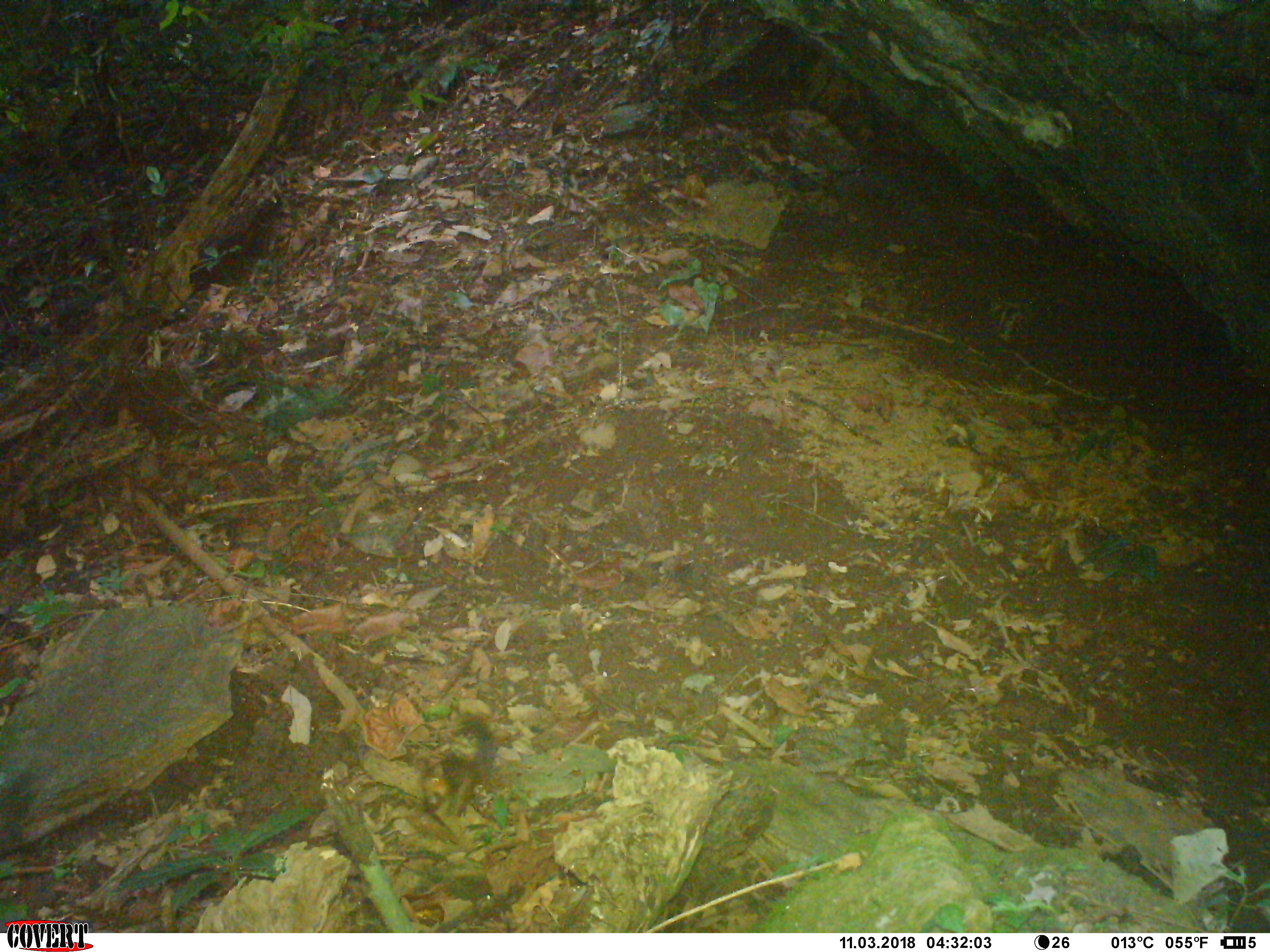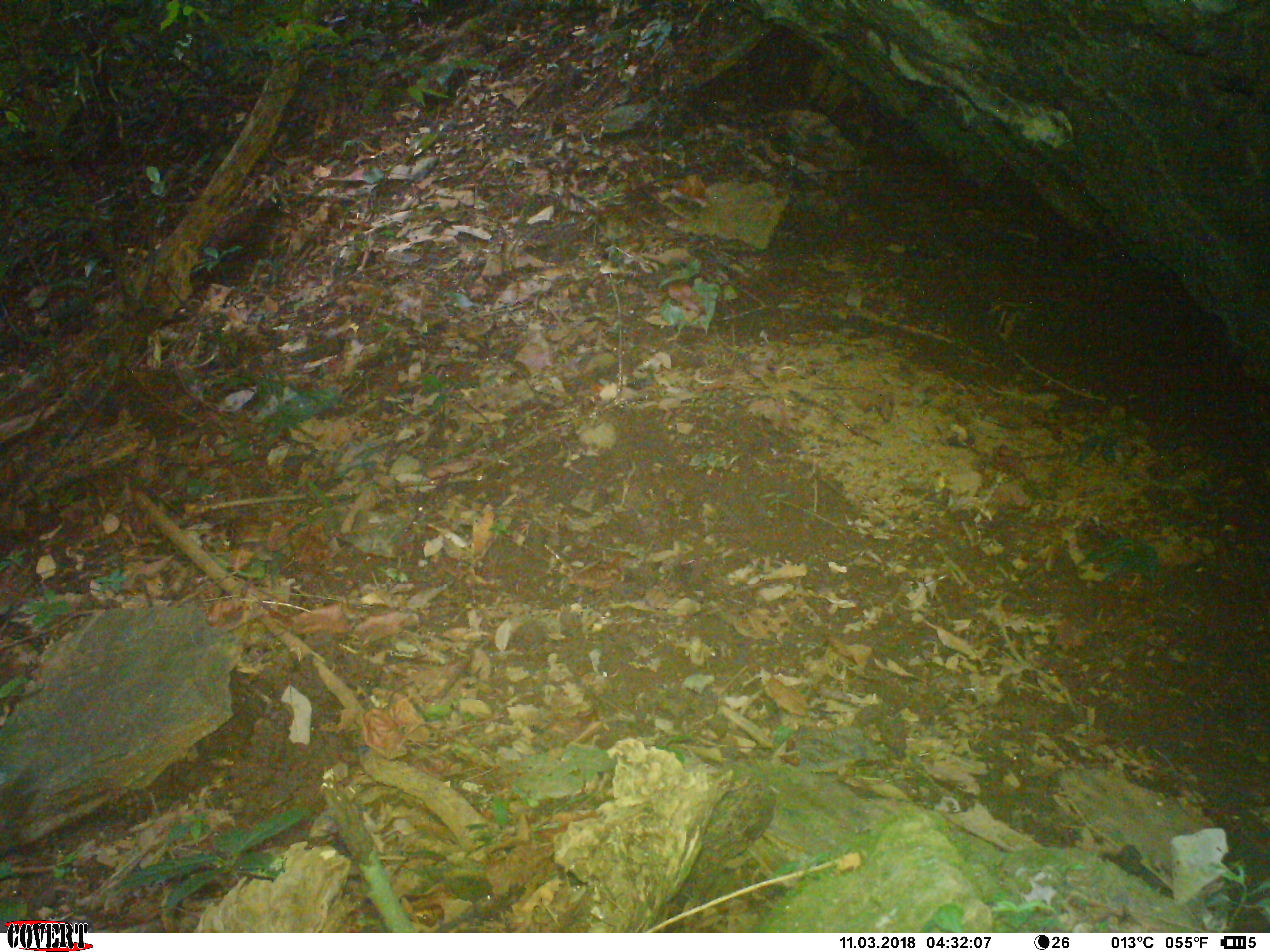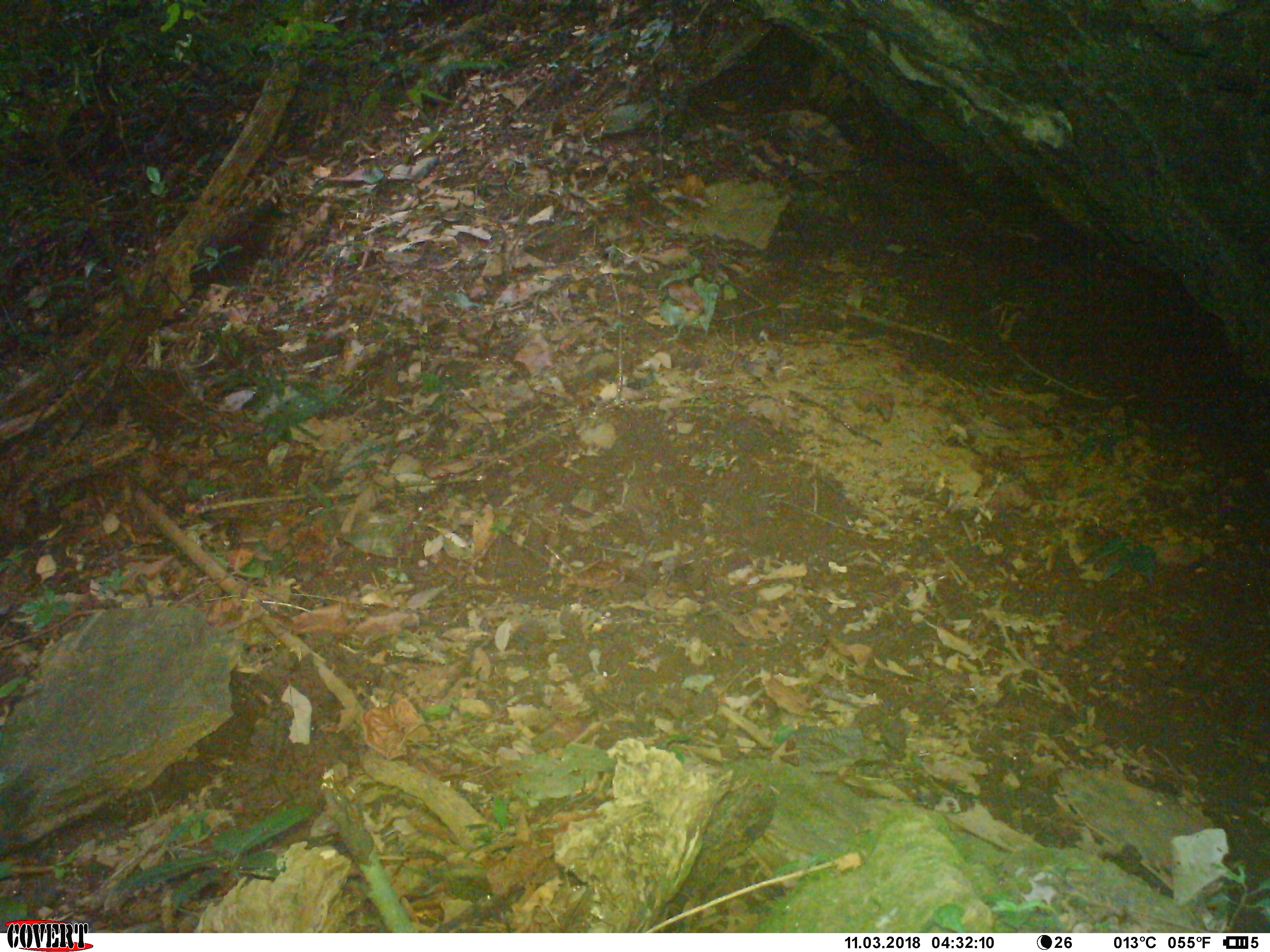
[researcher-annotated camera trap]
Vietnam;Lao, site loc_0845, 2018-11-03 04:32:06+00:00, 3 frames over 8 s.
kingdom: Animalia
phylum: Chordata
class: Mammalia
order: Rodentia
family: Sciuridae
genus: Dremomys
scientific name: Dremomys rufigenis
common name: red-cheeked squirrel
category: red cheeked squirrel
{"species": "red cheeked squirrel (red-cheeked squirrel) (Dremomys rufigenis)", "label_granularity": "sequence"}